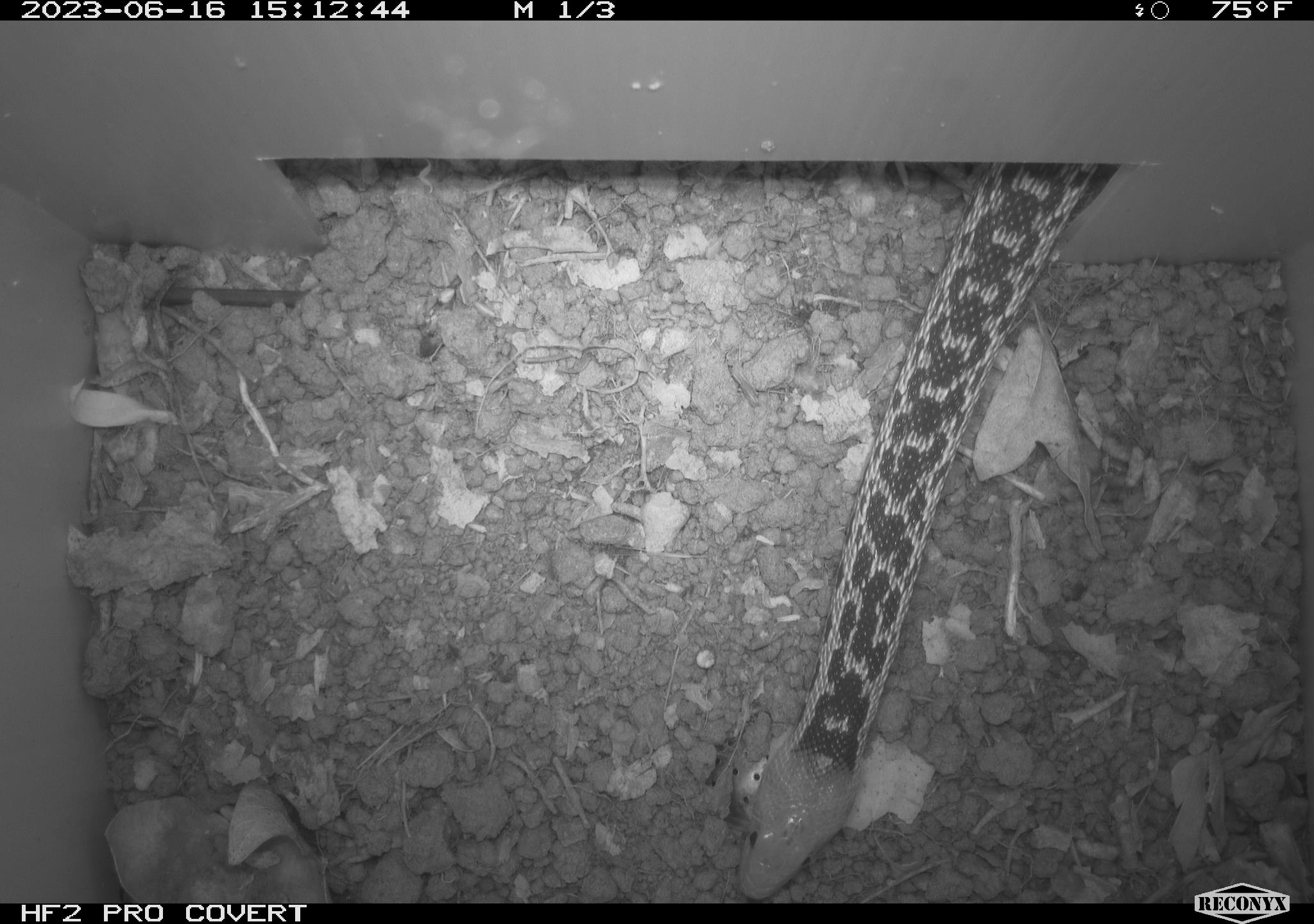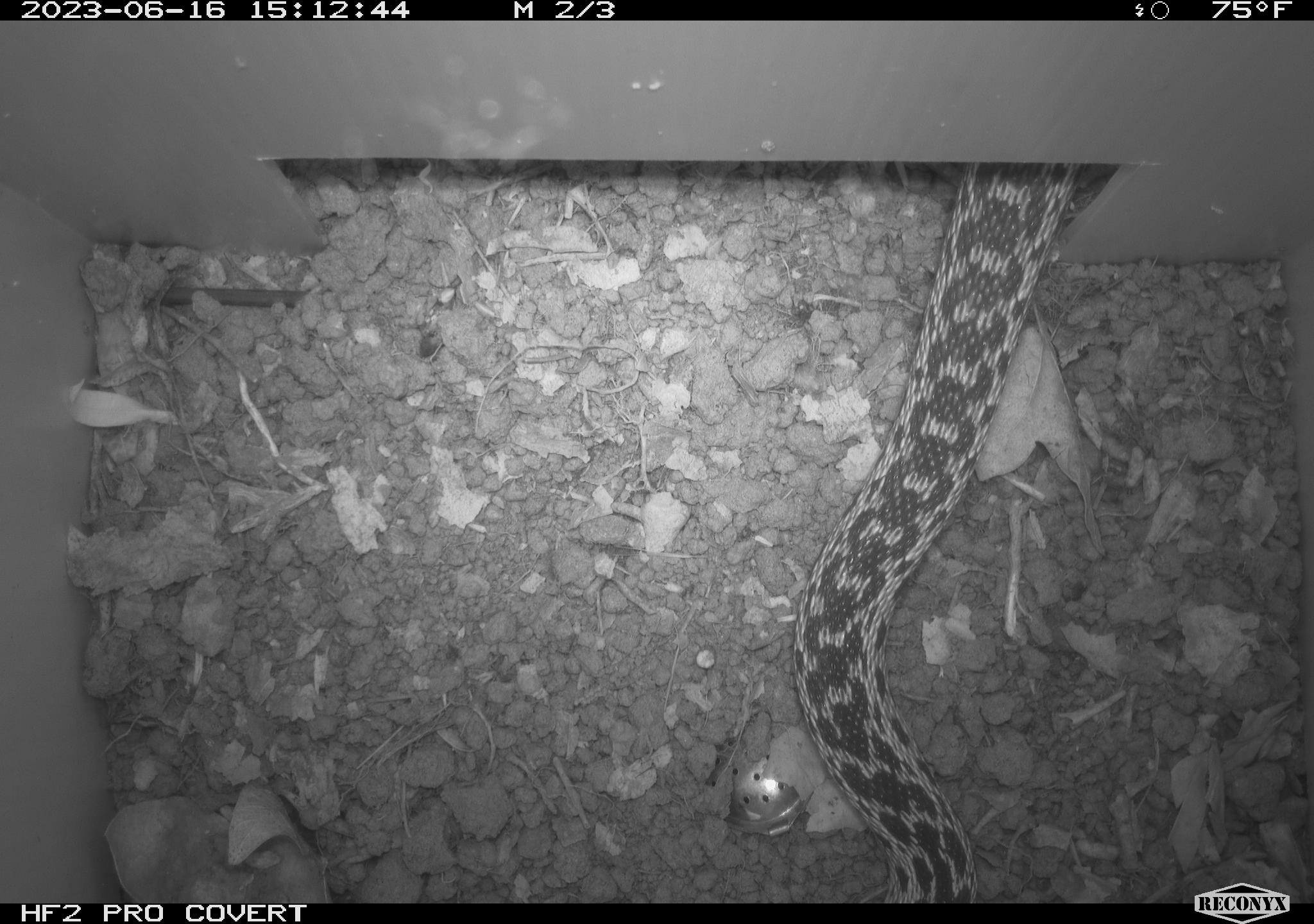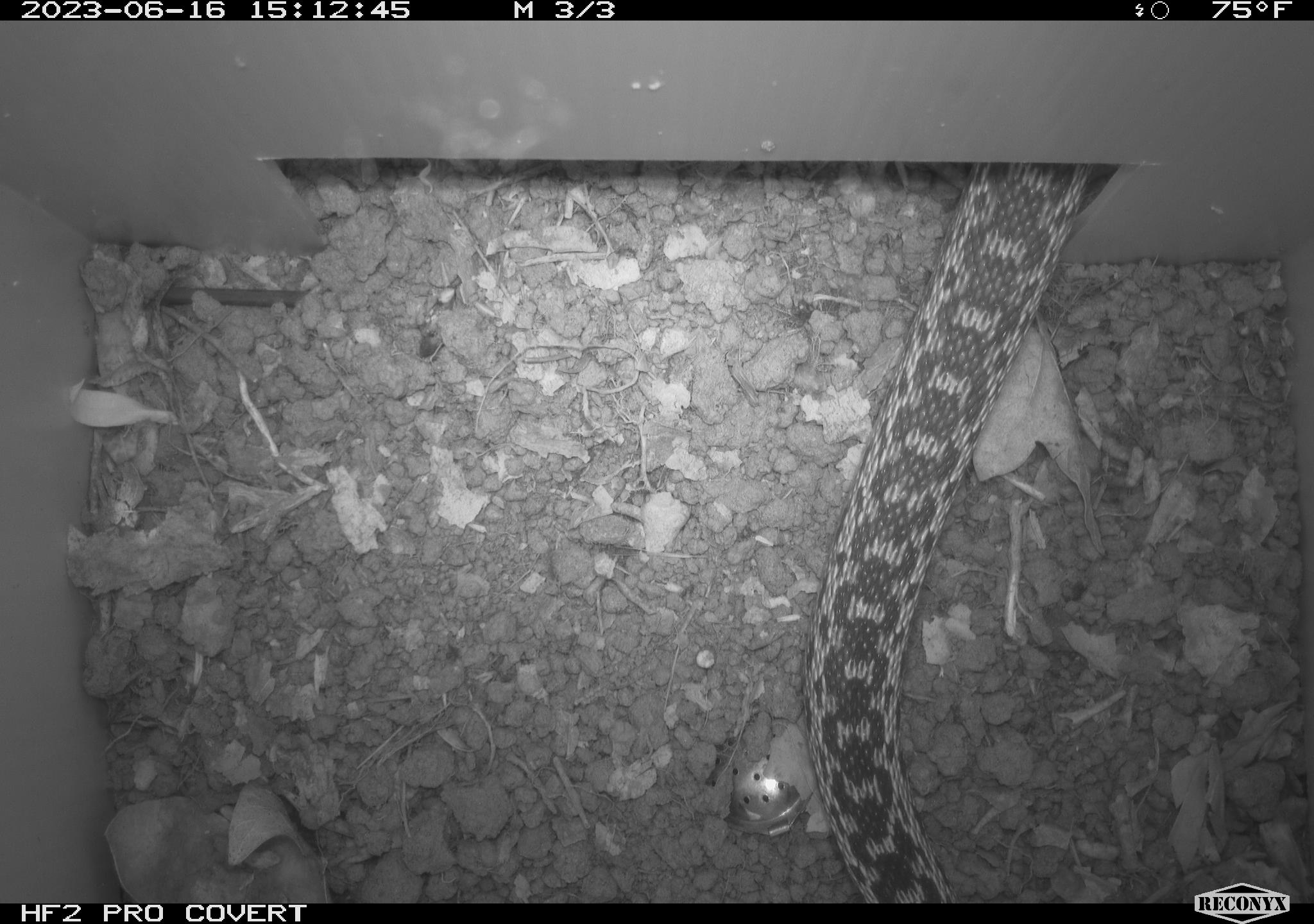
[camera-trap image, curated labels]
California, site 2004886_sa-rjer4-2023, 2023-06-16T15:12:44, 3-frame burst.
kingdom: Animalia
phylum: Chordata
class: Reptilia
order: Squamata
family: Colubridae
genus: Pituophis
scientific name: Pituophis catenifer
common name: gophersnake